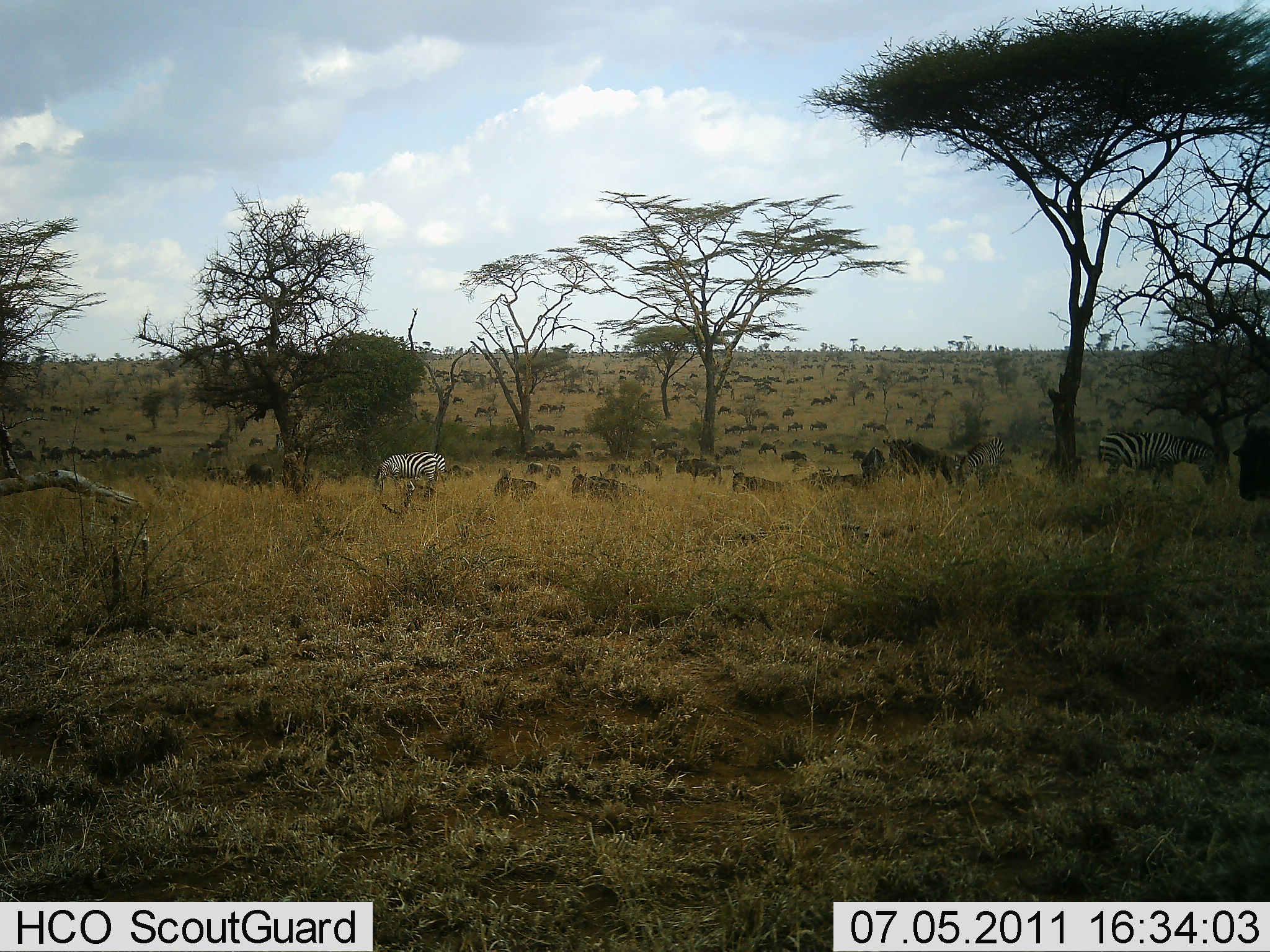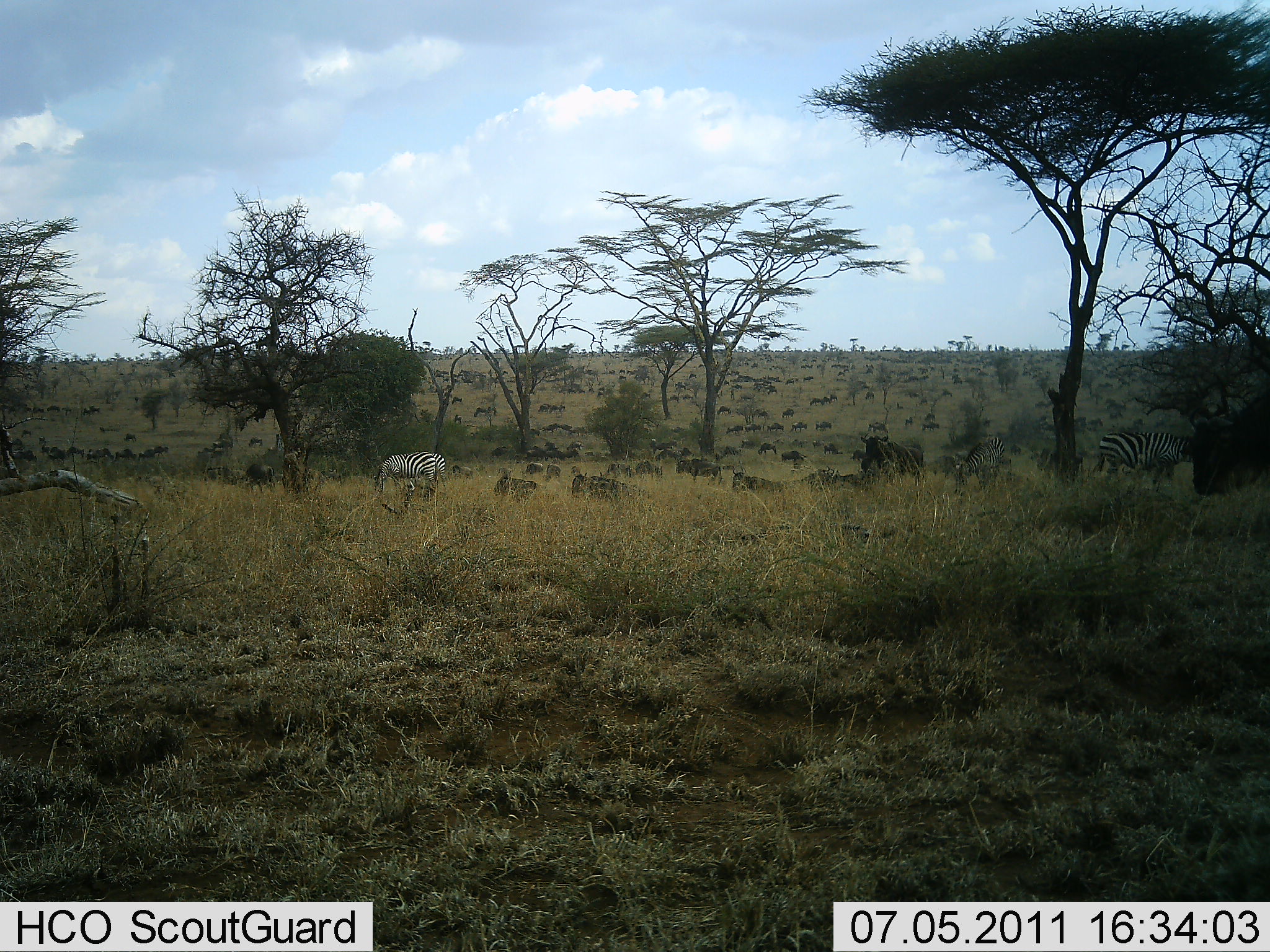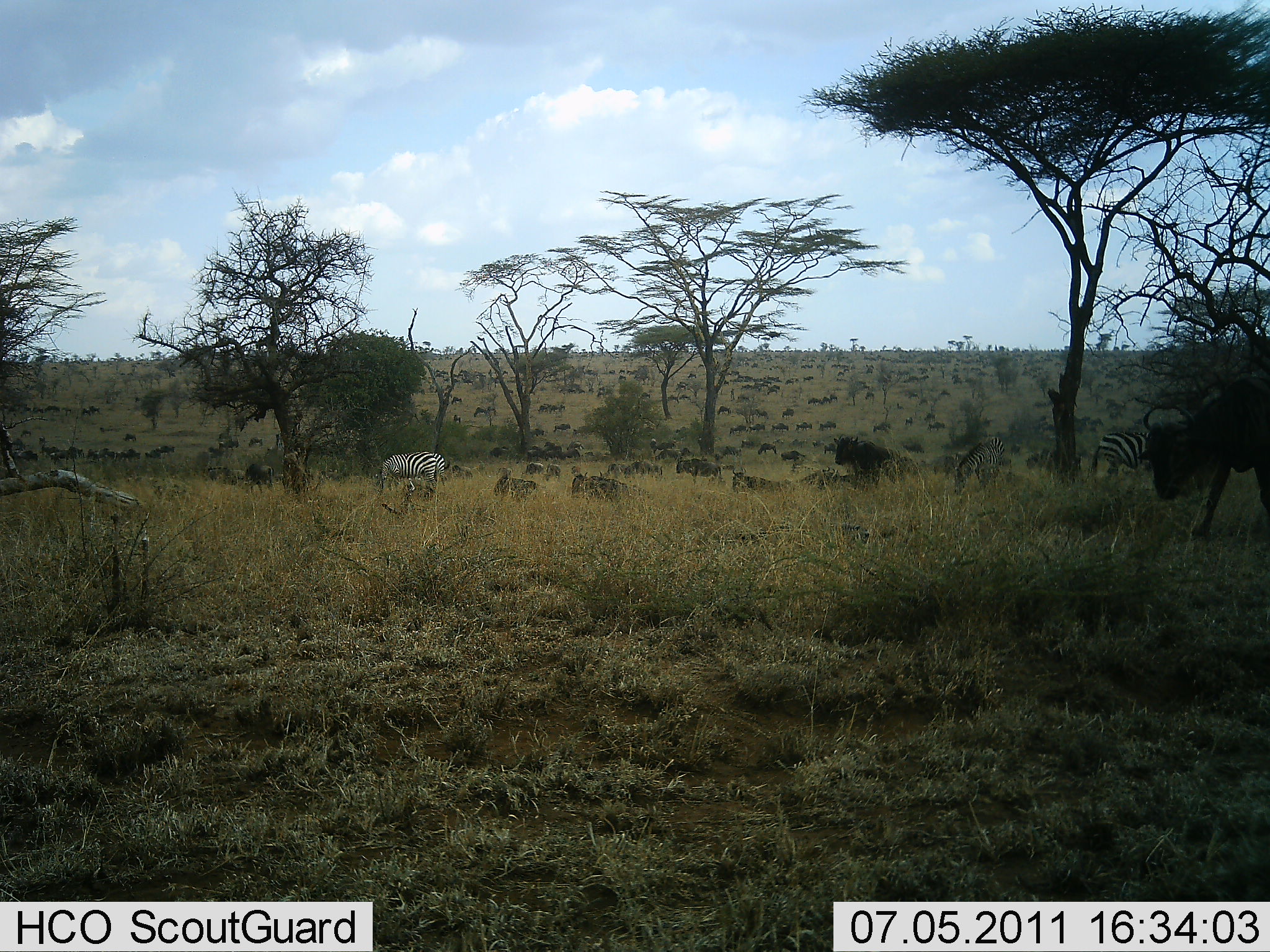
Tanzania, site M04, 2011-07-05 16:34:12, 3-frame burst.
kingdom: Animalia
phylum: Chordata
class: Mammalia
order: Artiodactyla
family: Bovidae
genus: Connochaetes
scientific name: Connochaetes taurinus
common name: blue wildebeest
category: wildebeest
Wildebeest (blue wildebeest) (Connochaetes taurinus), count 51+. Behavior (volunteer vote fractions): standing 46%, resting 38%, moving 62%, interacting 8%. Young present (vote fraction): 0%. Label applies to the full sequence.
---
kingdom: Animalia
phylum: Chordata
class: Mammalia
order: Perissodactyla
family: Equidae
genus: Equus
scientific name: Equus quagga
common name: plains zebra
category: zebra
Zebra (plains zebra) (Equus quagga), count 2. Behavior (volunteer vote fractions): standing 29%, resting 0%, moving 7%, interacting 0%. Young present (vote fraction): 0%. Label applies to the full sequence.